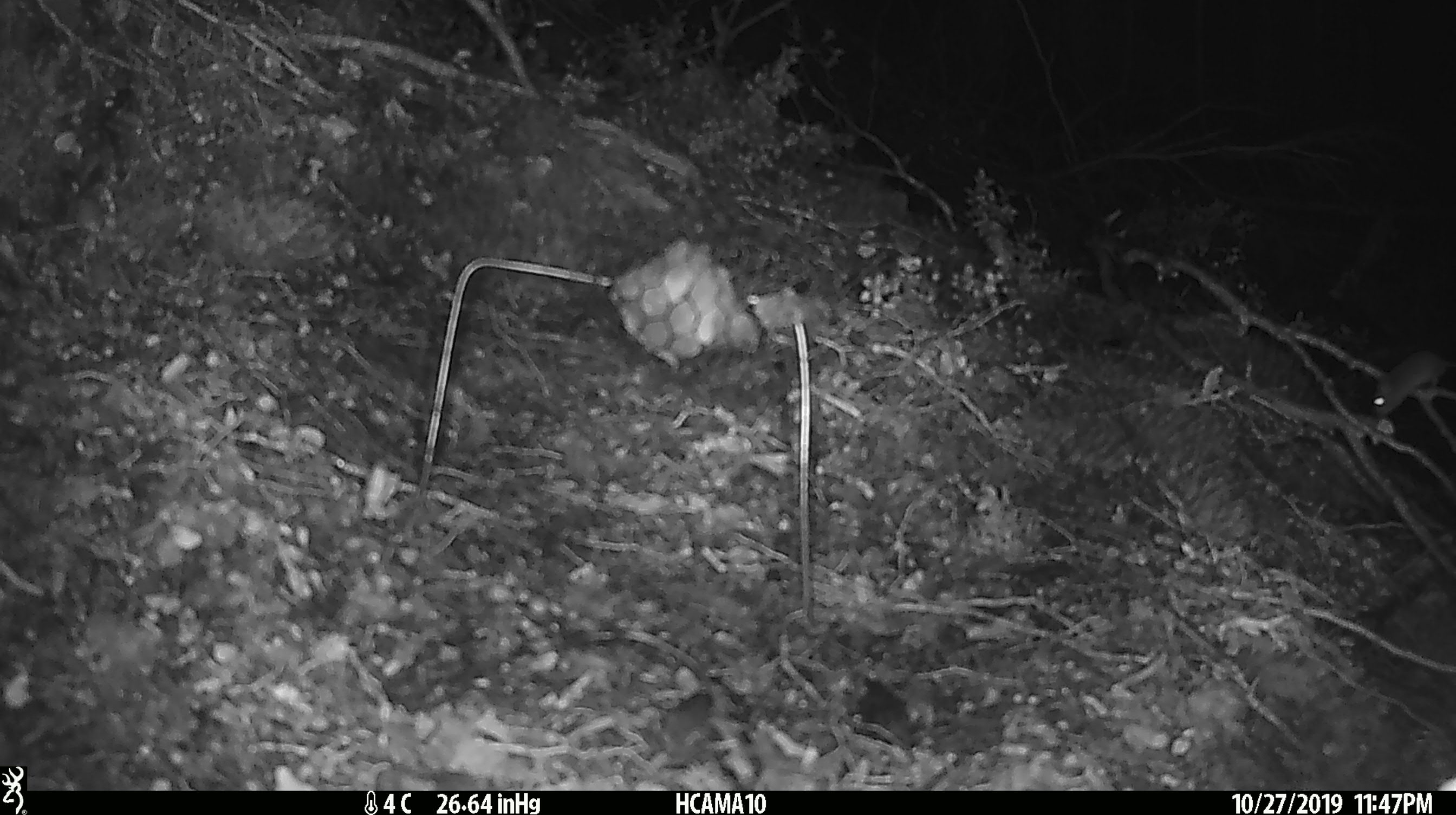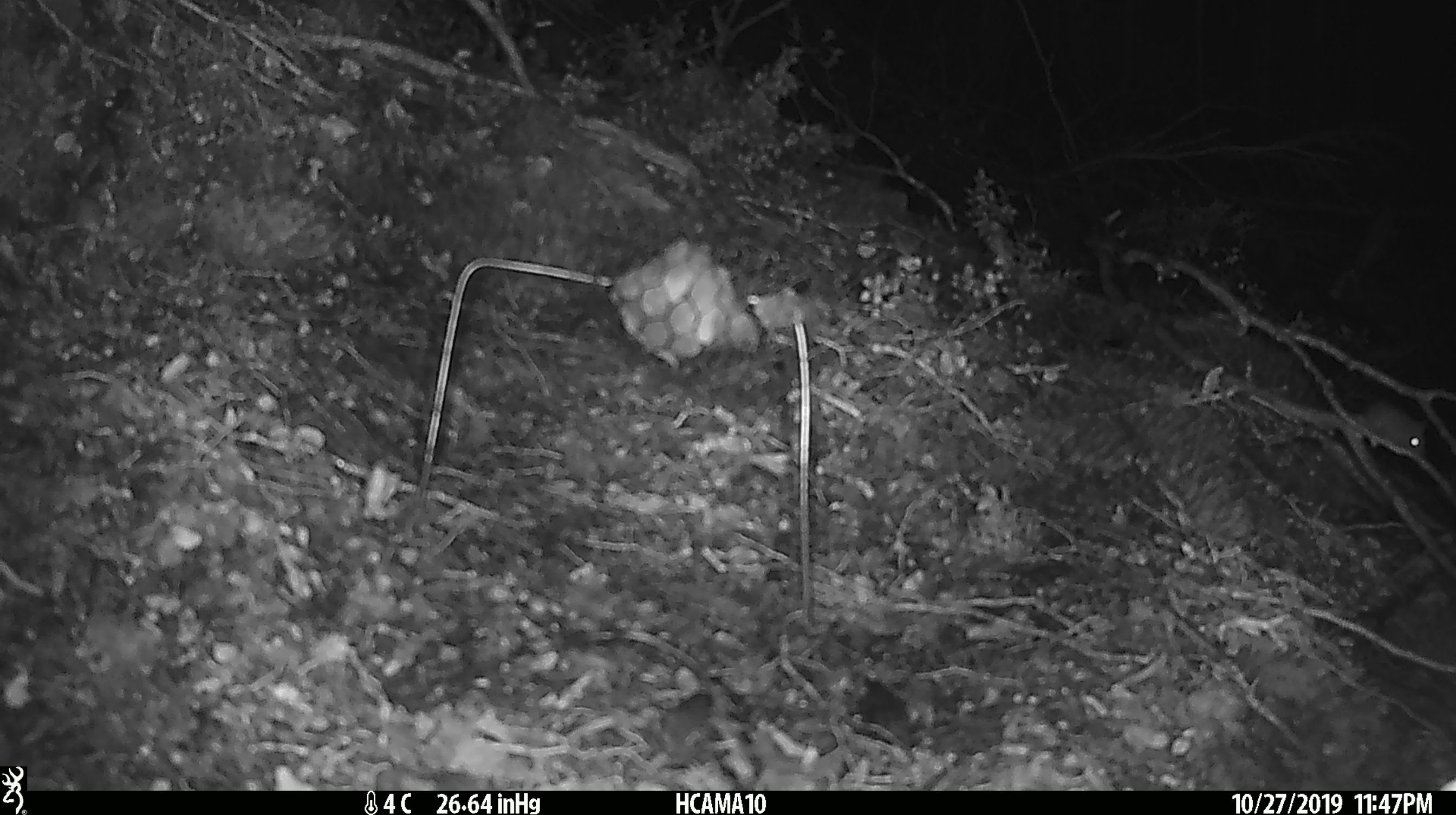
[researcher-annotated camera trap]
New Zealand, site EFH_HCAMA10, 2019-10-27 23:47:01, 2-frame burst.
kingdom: Animalia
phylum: Chordata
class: Mammalia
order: Rodentia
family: Muridae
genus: Mus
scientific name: Mus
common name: mouse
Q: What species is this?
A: Mouse (Mus).